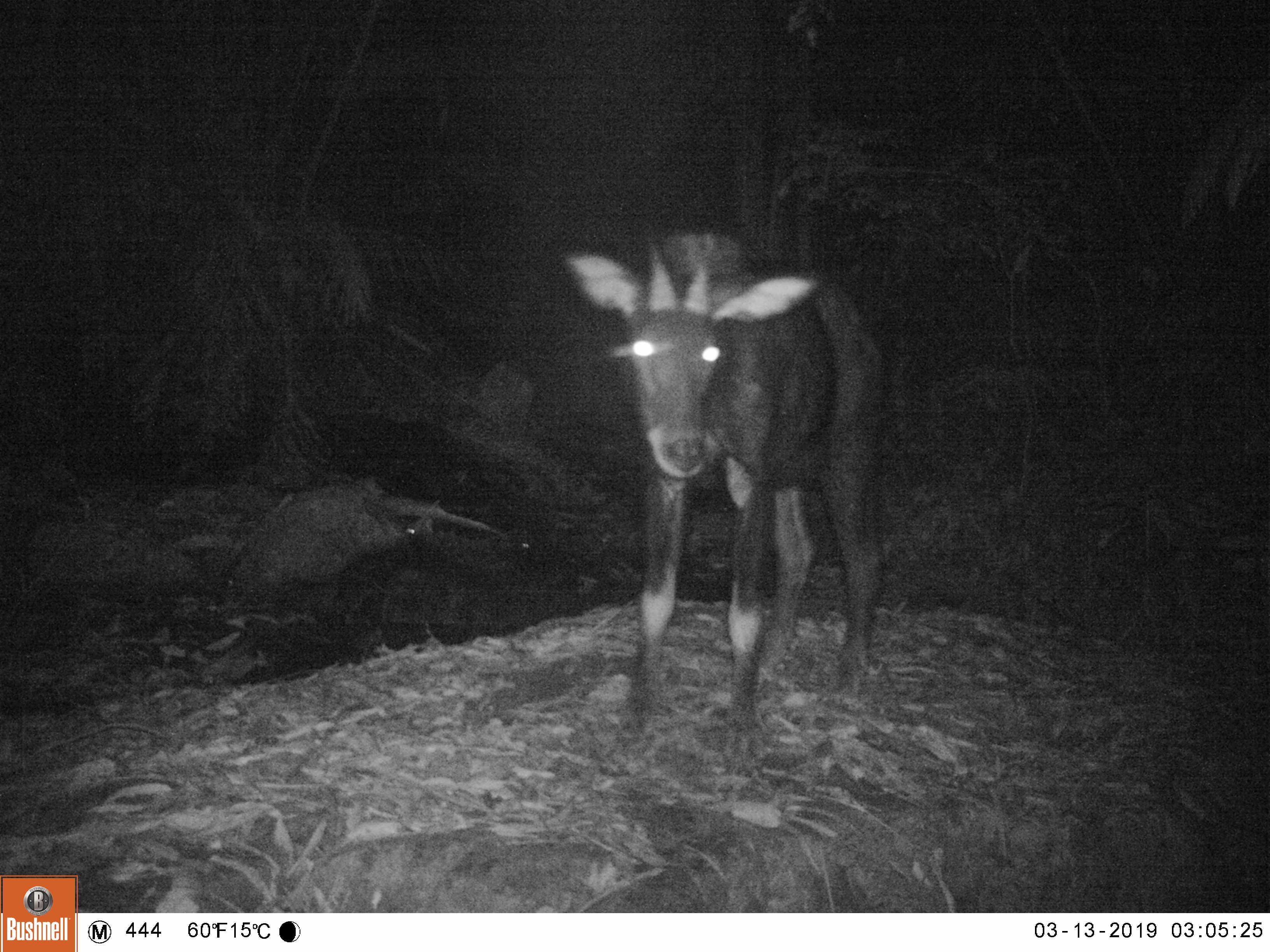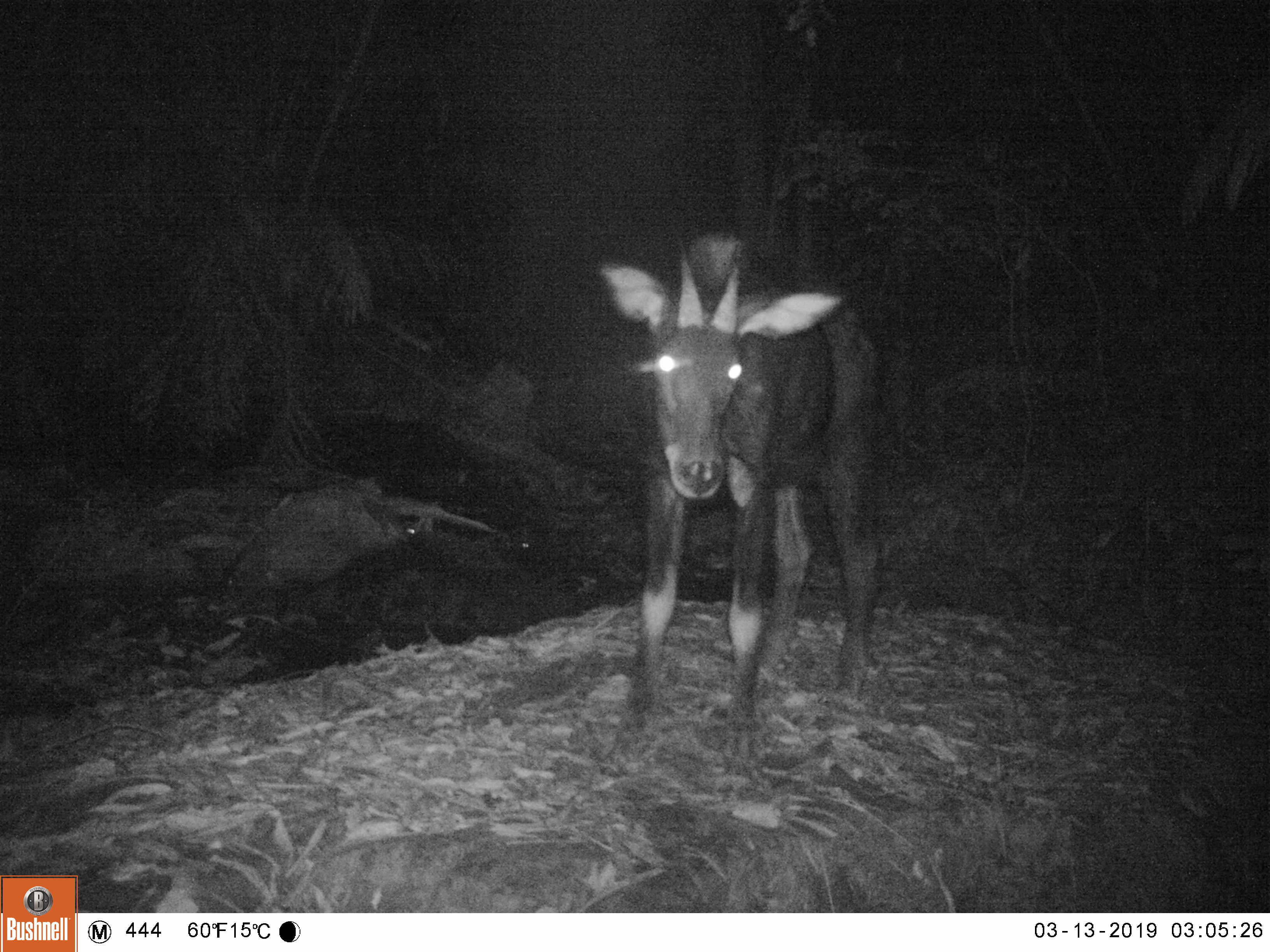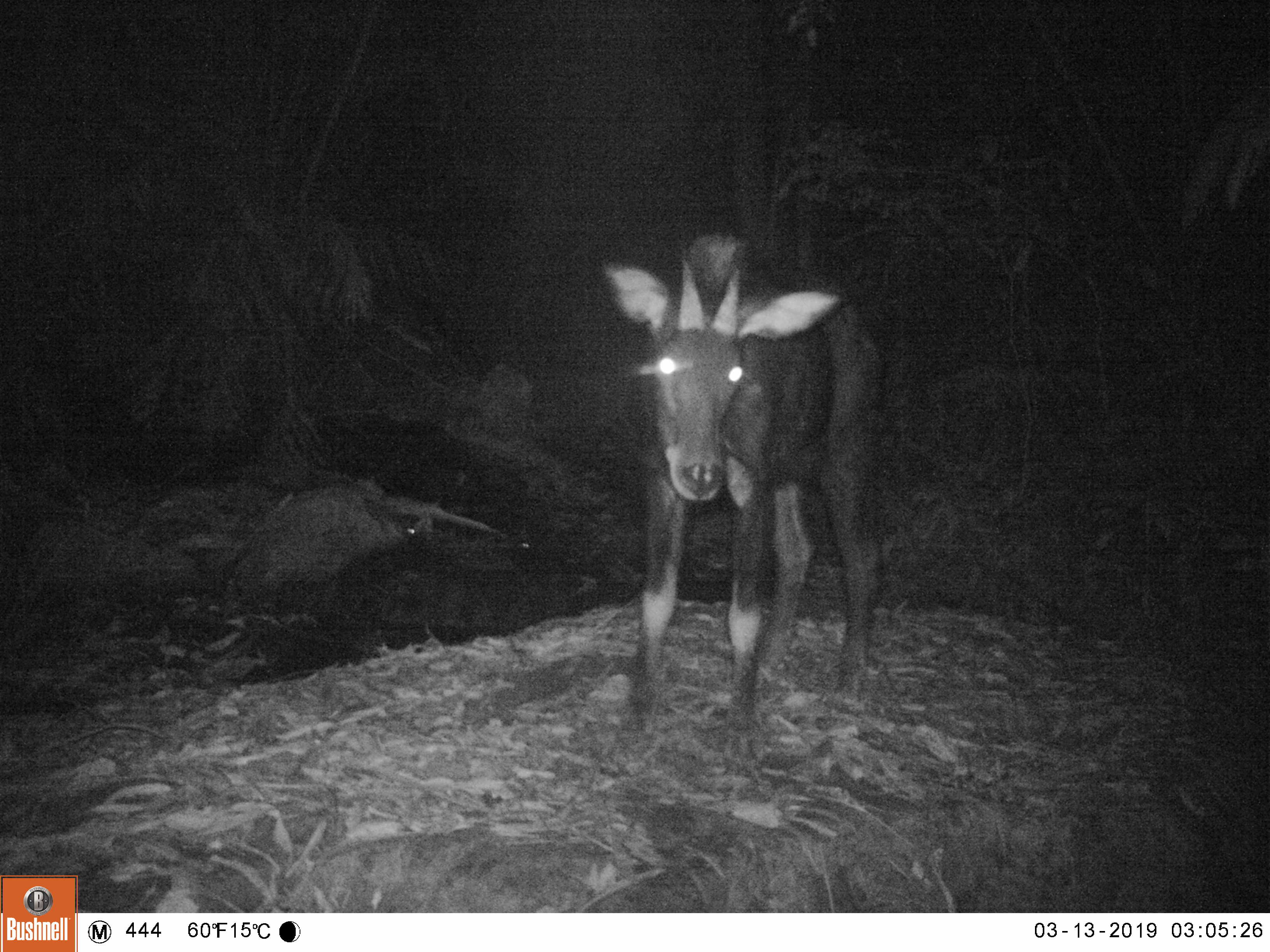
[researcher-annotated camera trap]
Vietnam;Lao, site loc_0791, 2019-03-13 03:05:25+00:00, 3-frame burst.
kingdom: Animalia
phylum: Chordata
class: Mammalia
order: Artiodactyla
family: Bovidae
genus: Capricornis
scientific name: Capricornis sumatraensis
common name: chinese serow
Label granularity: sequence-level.